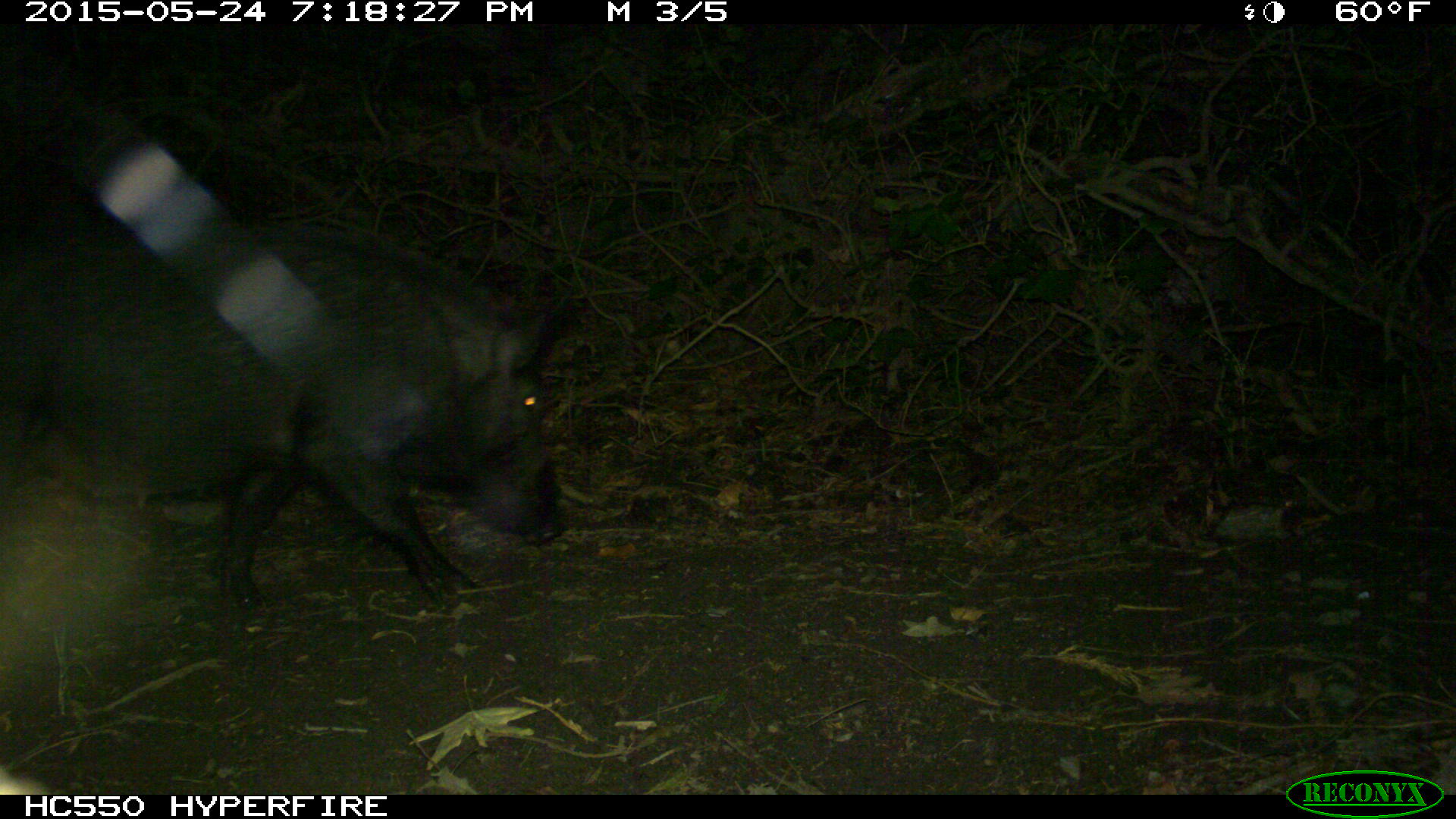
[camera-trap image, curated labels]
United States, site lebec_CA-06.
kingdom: Animalia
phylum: Chordata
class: Mammalia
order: Artiodactyla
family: Suidae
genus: Sus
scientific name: Sus scrofa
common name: wild boar